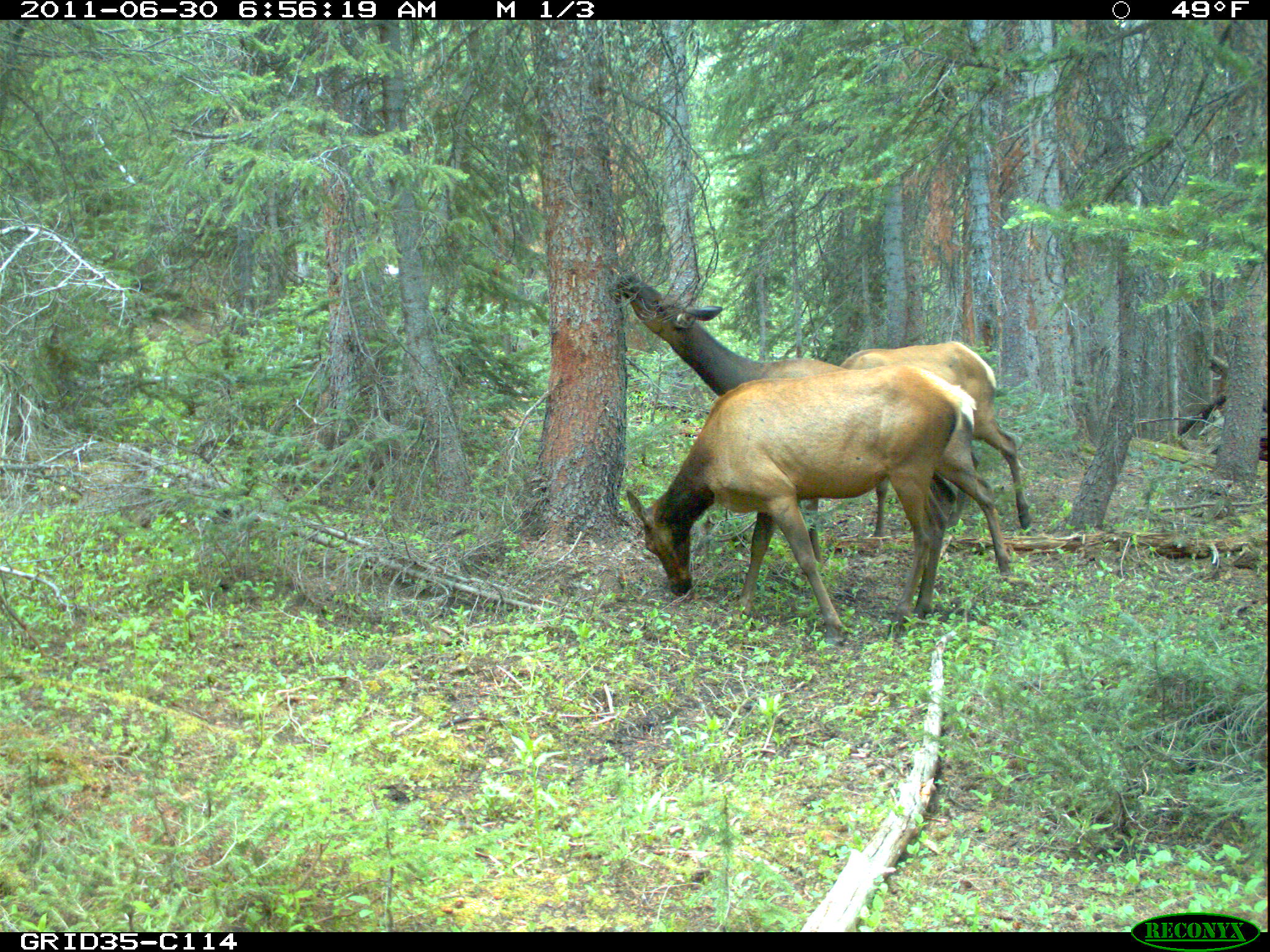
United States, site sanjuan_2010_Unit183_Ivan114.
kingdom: Animalia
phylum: Chordata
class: Mammalia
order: Artiodactyla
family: Cervidae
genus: Cervus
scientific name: Cervus elaphus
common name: red deer